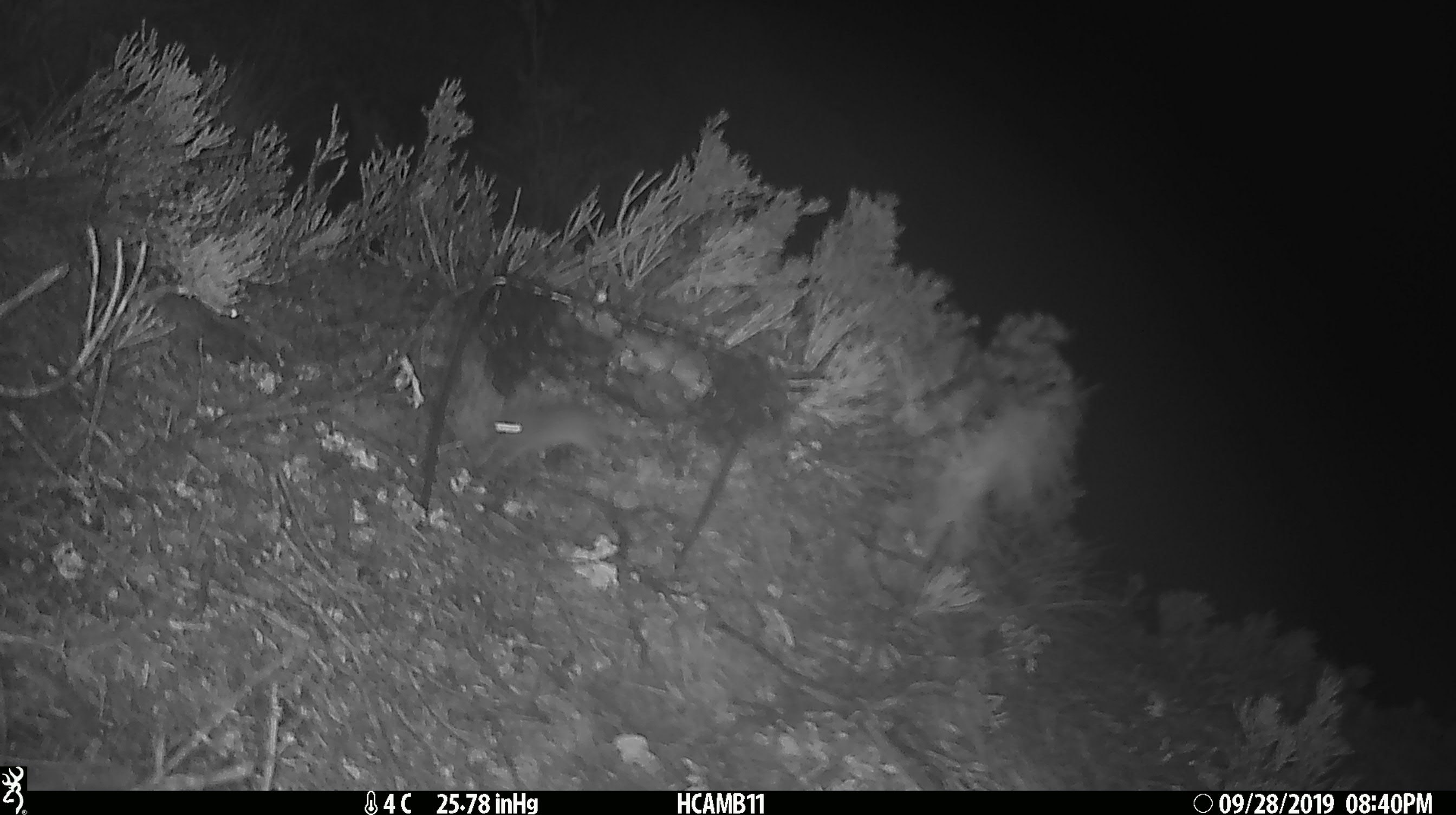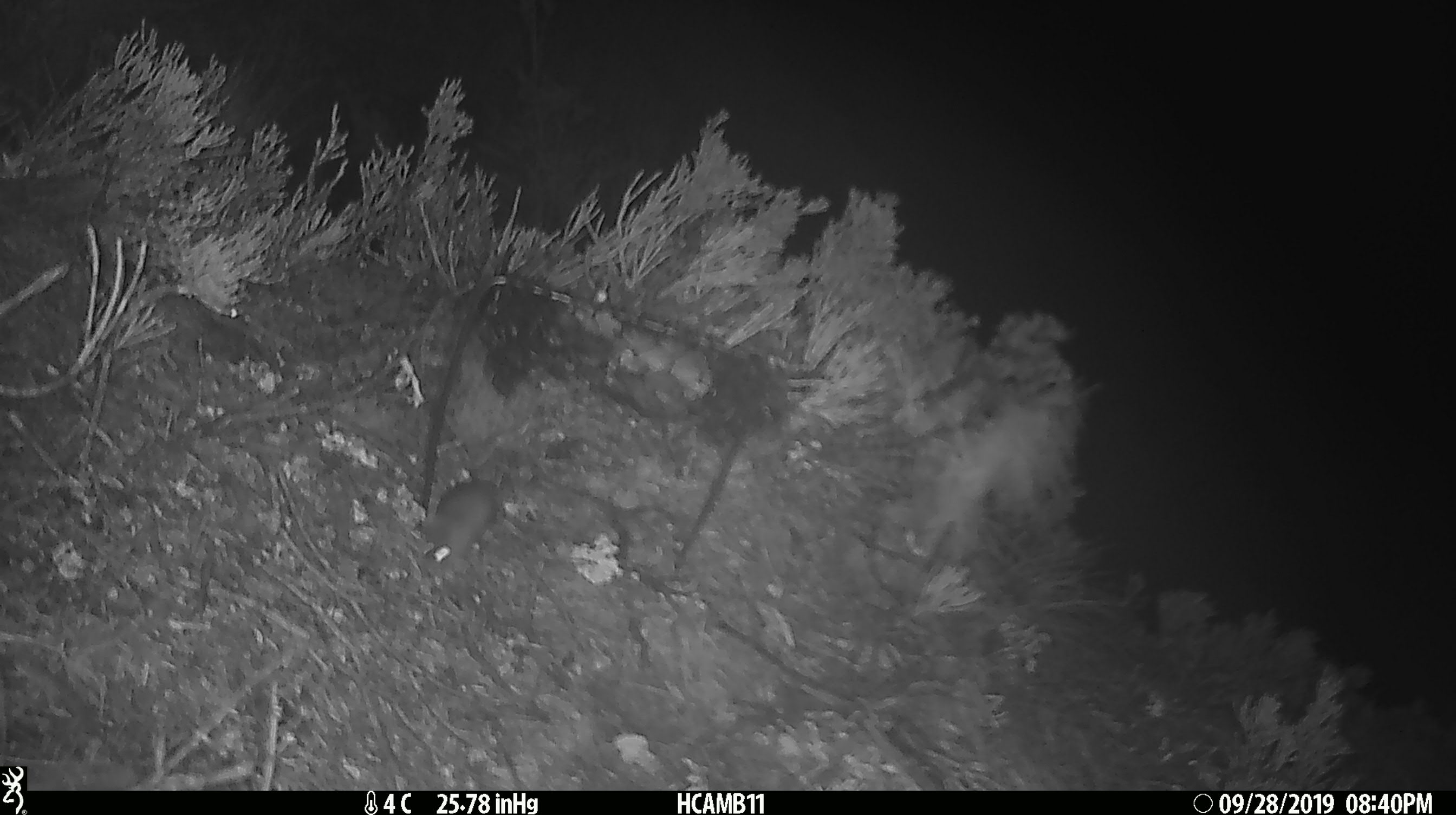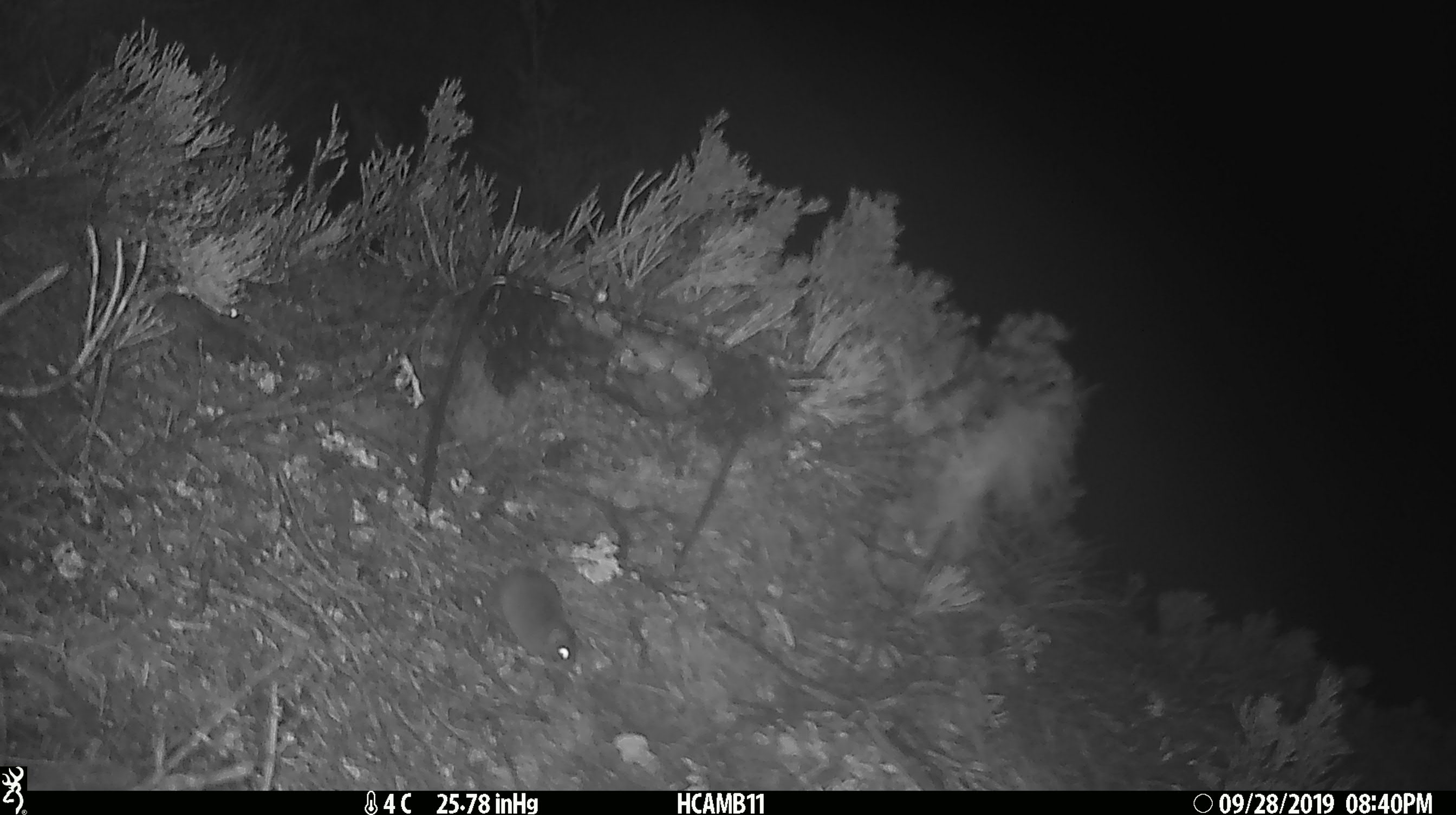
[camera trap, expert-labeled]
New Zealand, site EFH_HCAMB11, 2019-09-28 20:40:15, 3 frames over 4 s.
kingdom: Animalia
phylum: Chordata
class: Mammalia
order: Rodentia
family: Muridae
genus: Mus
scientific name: Mus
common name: mouse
Mouse (Mus).